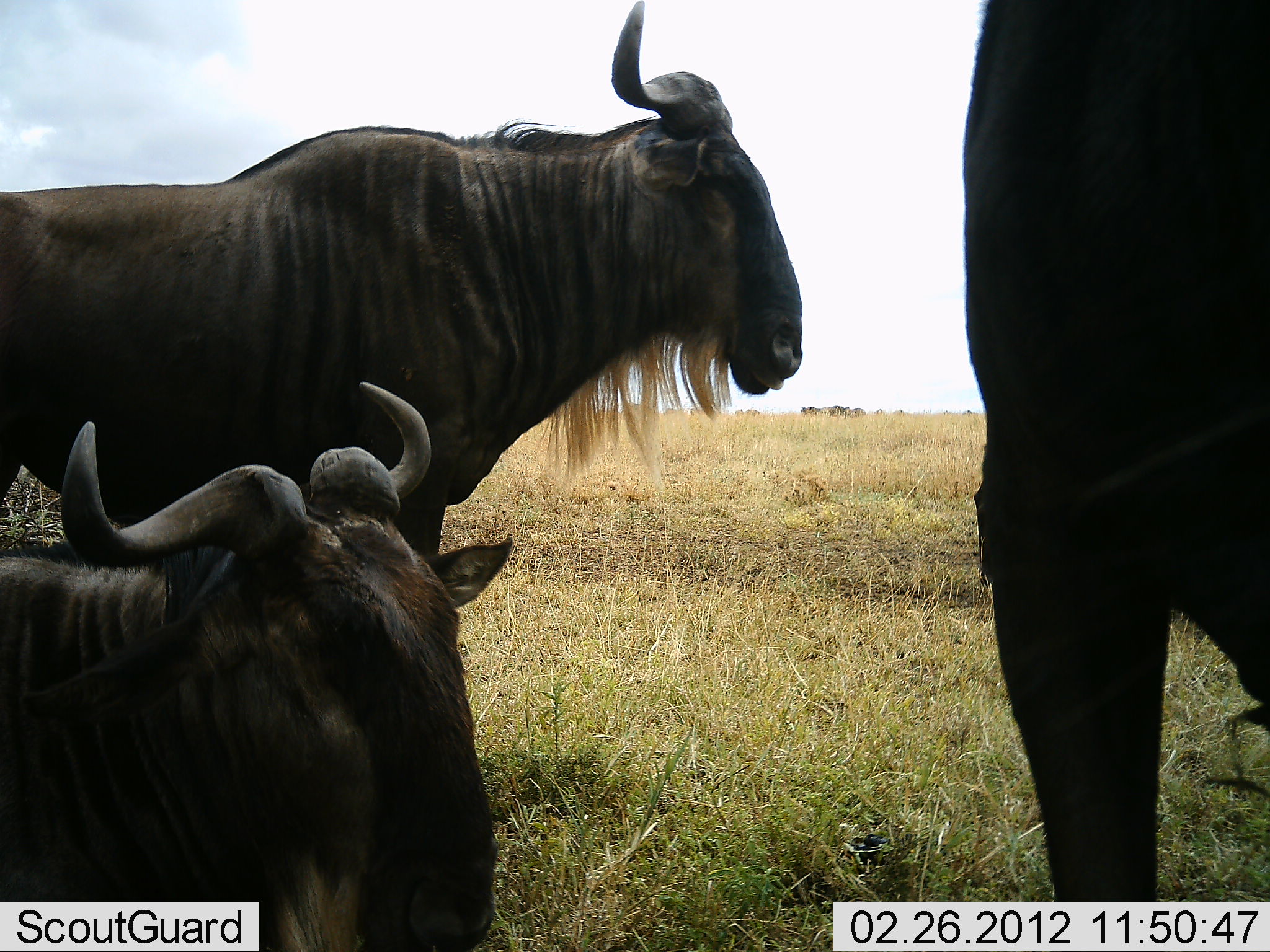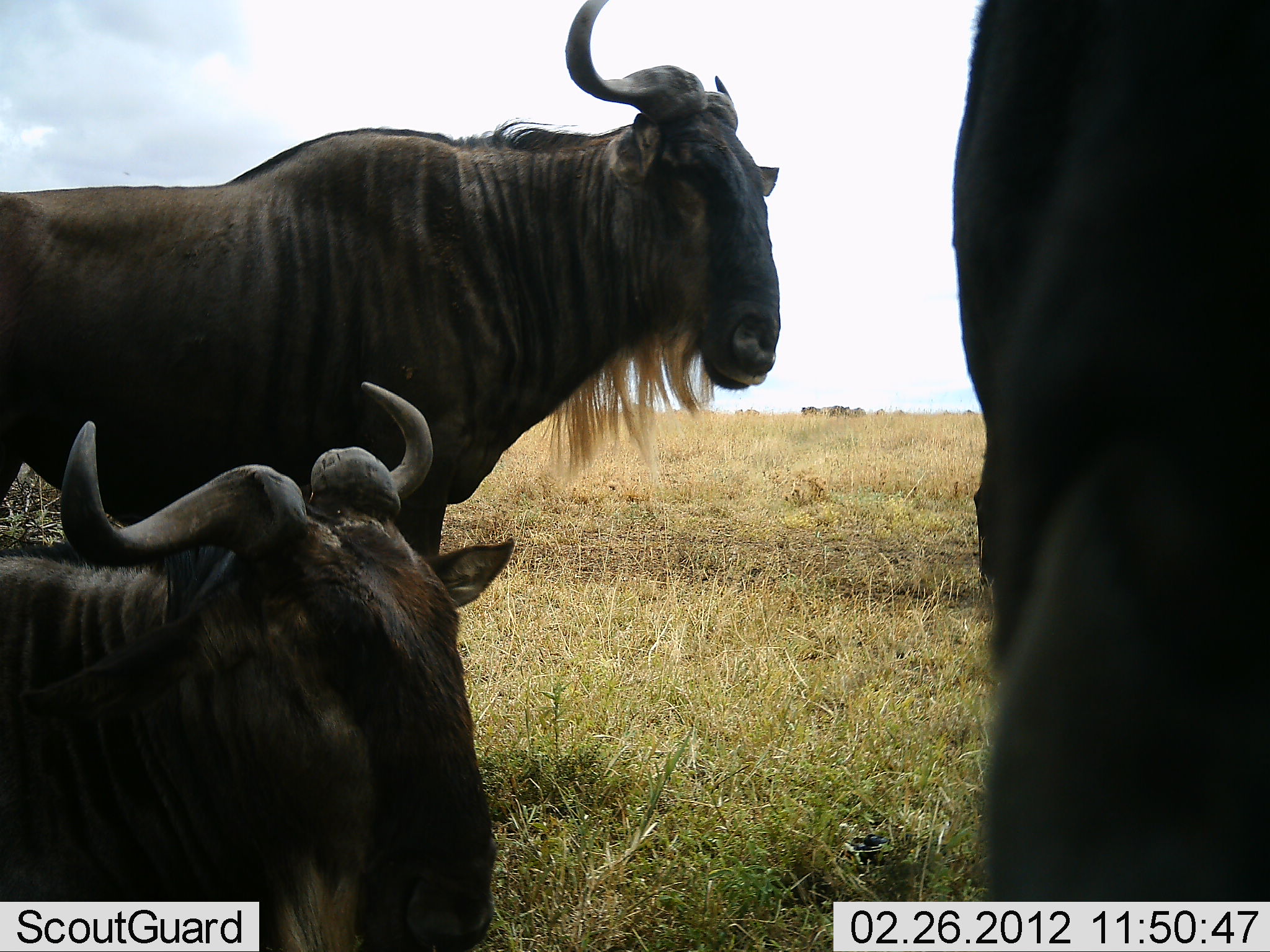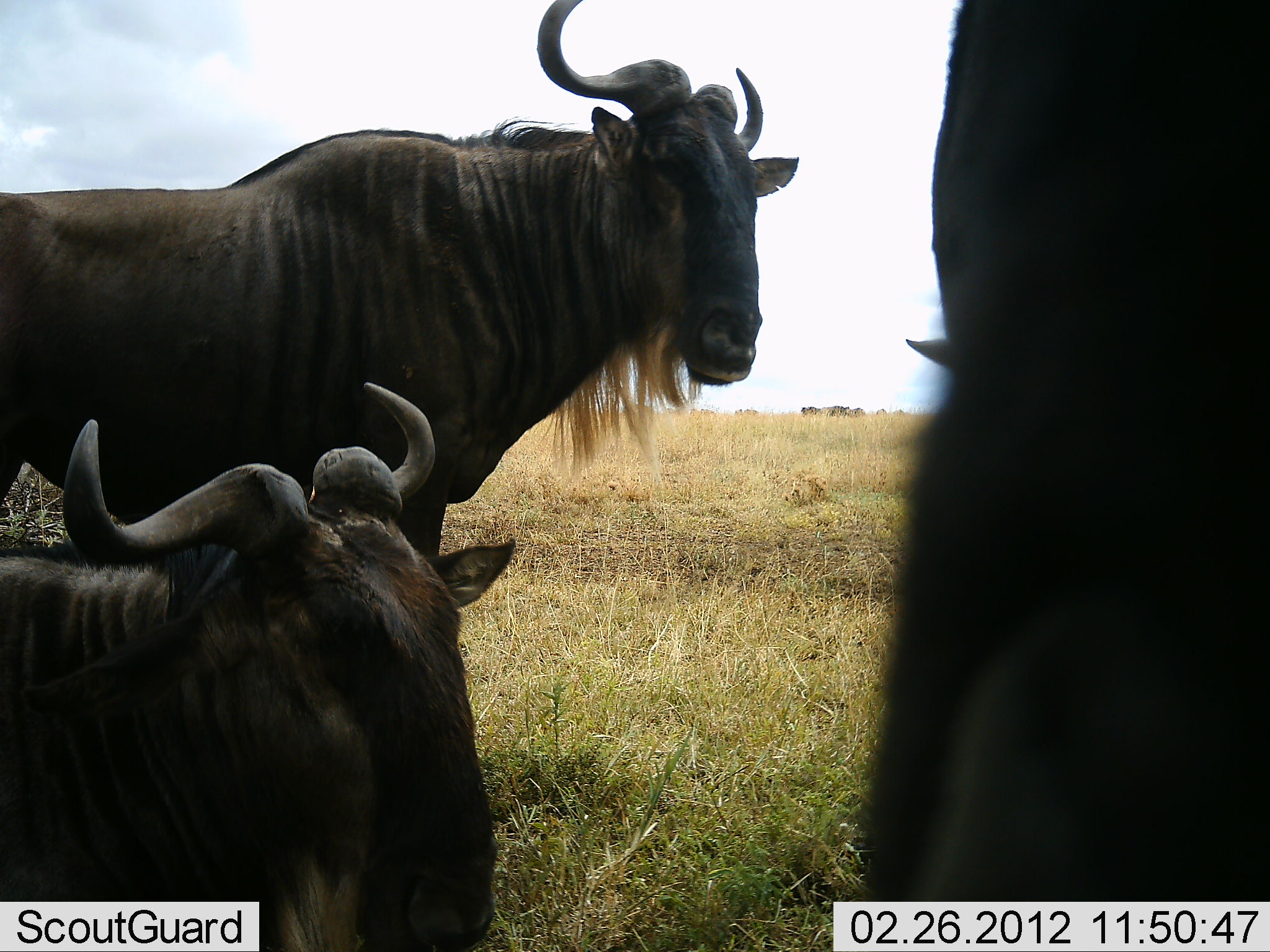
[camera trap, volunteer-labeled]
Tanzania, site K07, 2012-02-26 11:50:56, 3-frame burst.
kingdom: Animalia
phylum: Chordata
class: Mammalia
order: Artiodactyla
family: Bovidae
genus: Connochaetes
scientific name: Connochaetes taurinus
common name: blue wildebeest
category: wildebeest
Wildebeest (blue wildebeest) (Connochaetes taurinus), count 3. Behavior (volunteer vote fractions): standing 93%, resting 87%, moving 0%, interacting 13%. Young present (vote fraction): 0%. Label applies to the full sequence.